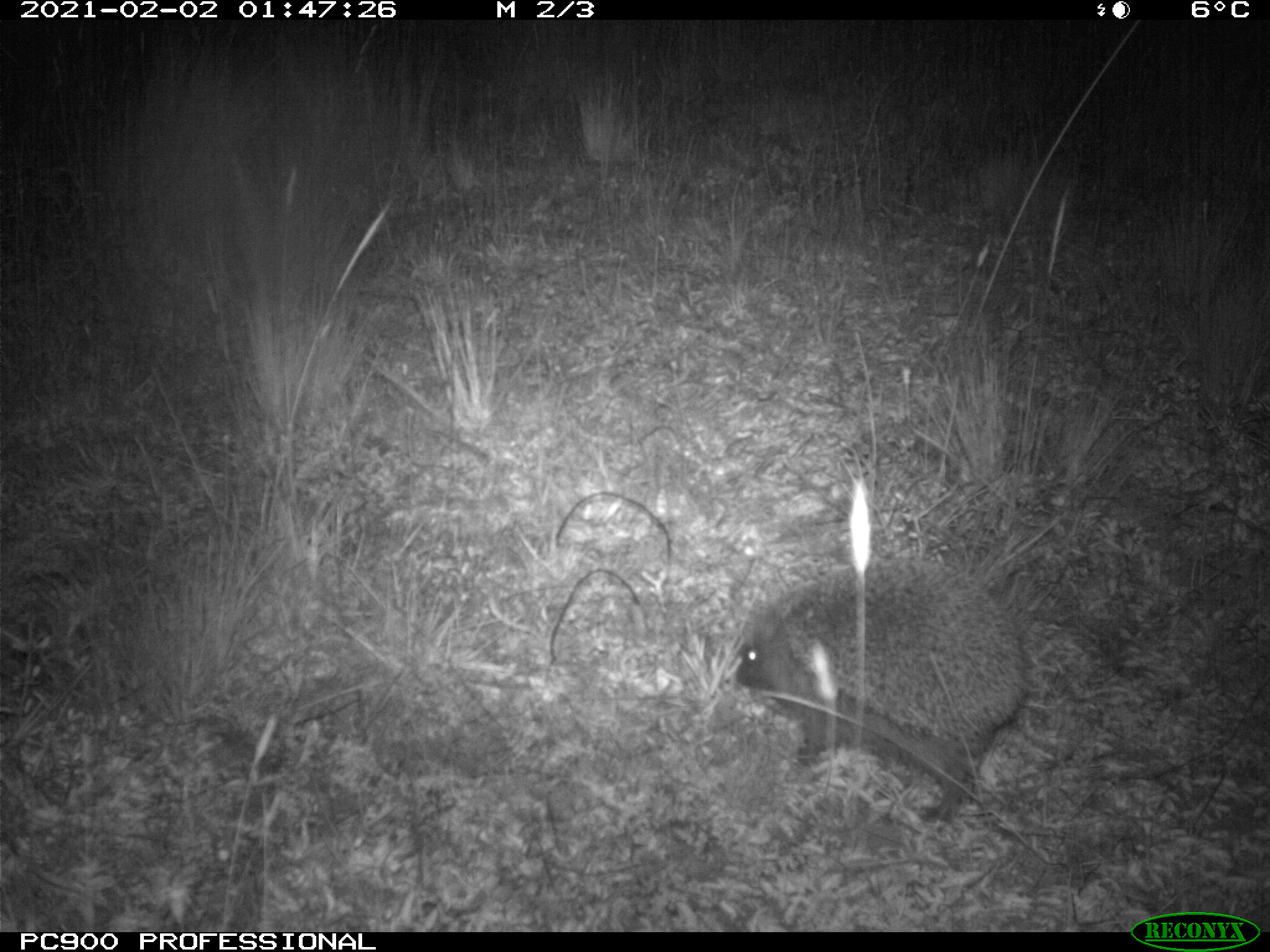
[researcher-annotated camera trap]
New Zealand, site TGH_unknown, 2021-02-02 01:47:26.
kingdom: Animalia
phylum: Chordata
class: Mammalia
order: Eulipotyphla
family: Erinaceidae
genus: Erinaceus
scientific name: Erinaceus europaeus europaeus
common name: european hedgehog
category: hedgehog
Hedgehog (european hedgehog) (Erinaceus europaeus europaeus).